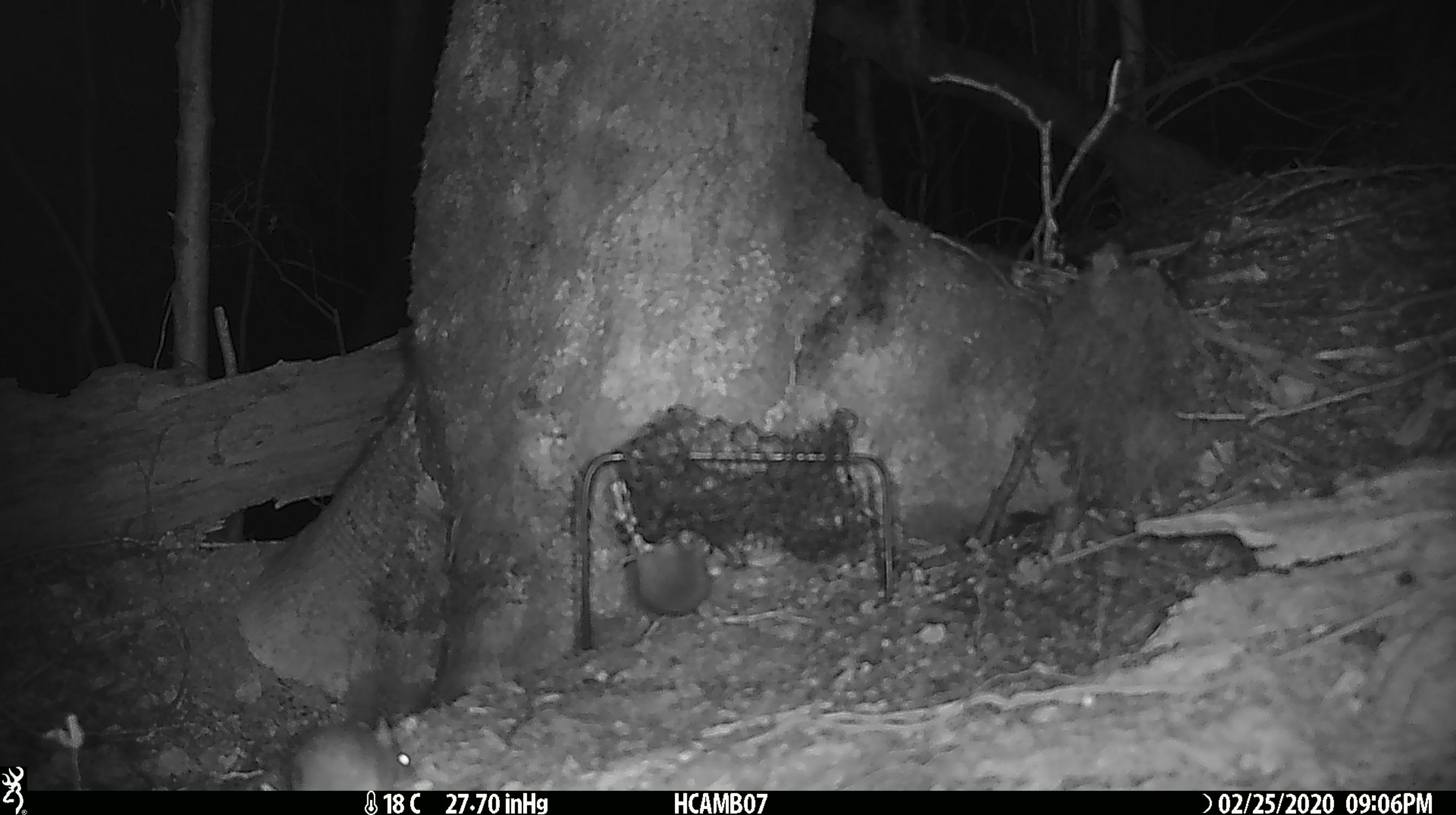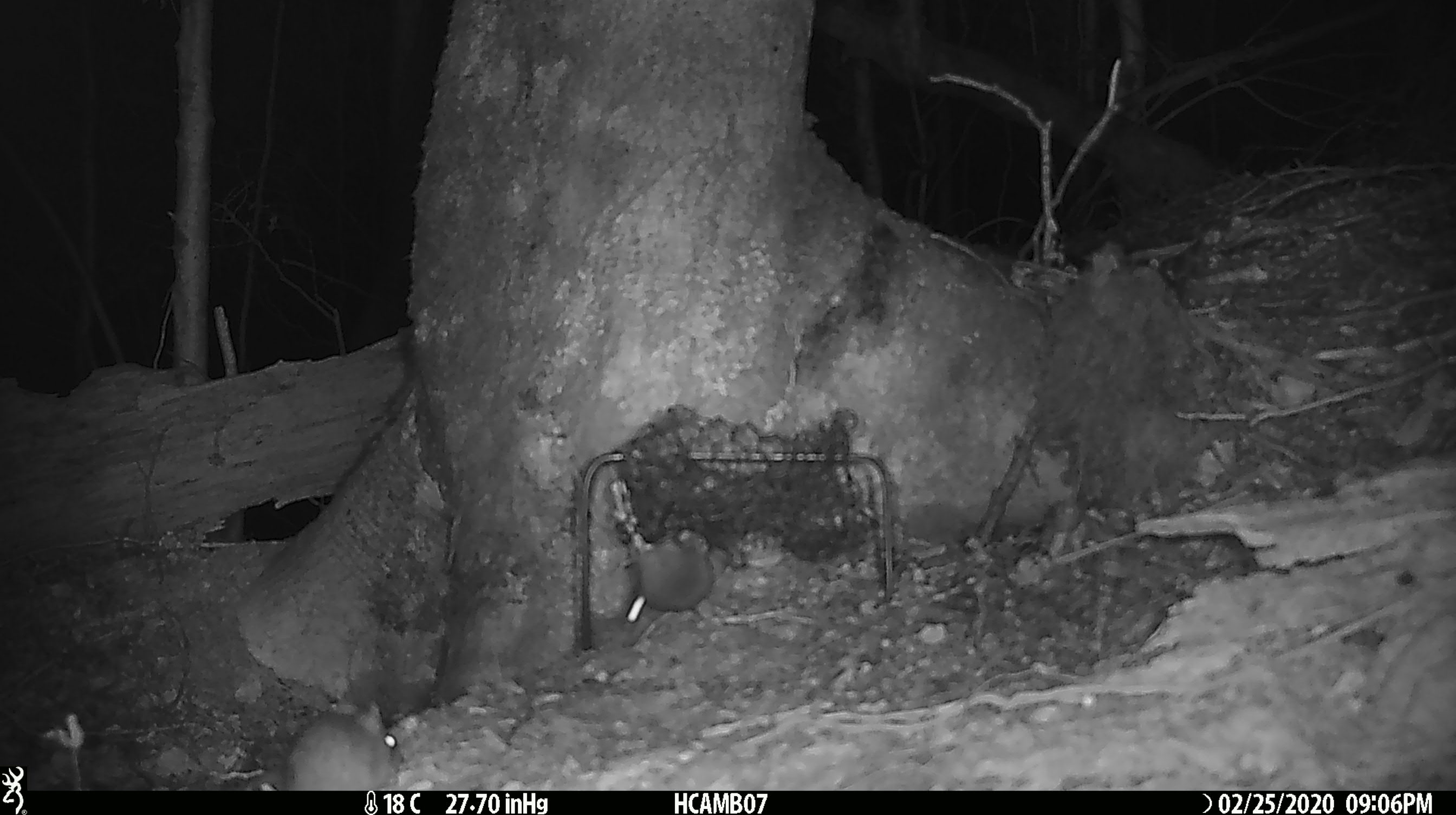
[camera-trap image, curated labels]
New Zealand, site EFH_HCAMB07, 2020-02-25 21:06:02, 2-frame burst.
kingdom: Animalia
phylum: Chordata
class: Mammalia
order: Rodentia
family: Muridae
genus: Mus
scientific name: Mus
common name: mouse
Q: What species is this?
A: Mouse (Mus).